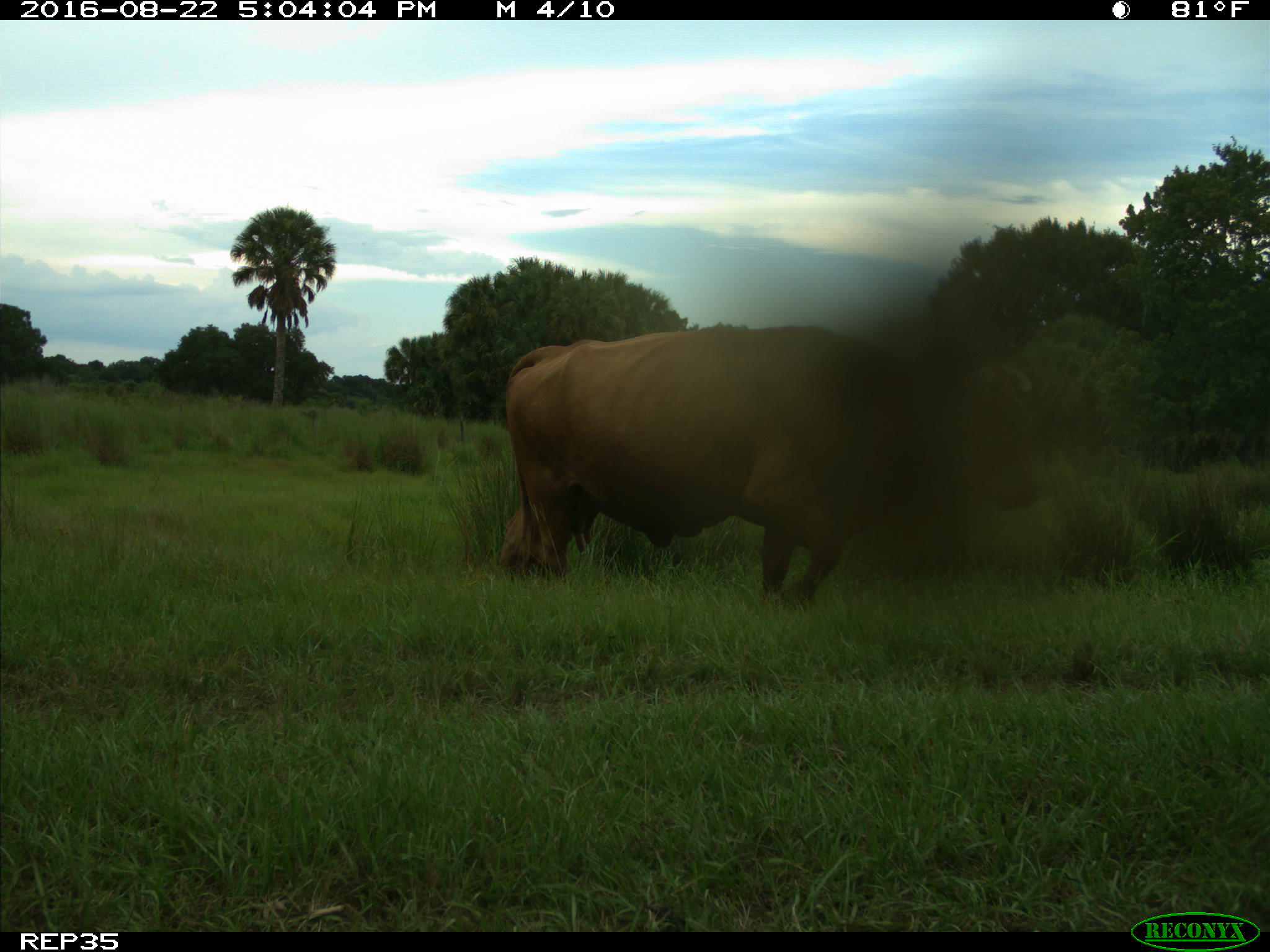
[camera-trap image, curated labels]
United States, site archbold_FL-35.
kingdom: Animalia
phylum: Chordata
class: Mammalia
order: Artiodactyla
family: Bovidae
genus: Bos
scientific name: Bos taurus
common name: domestic cow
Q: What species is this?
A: Bos taurus (domestic cow).